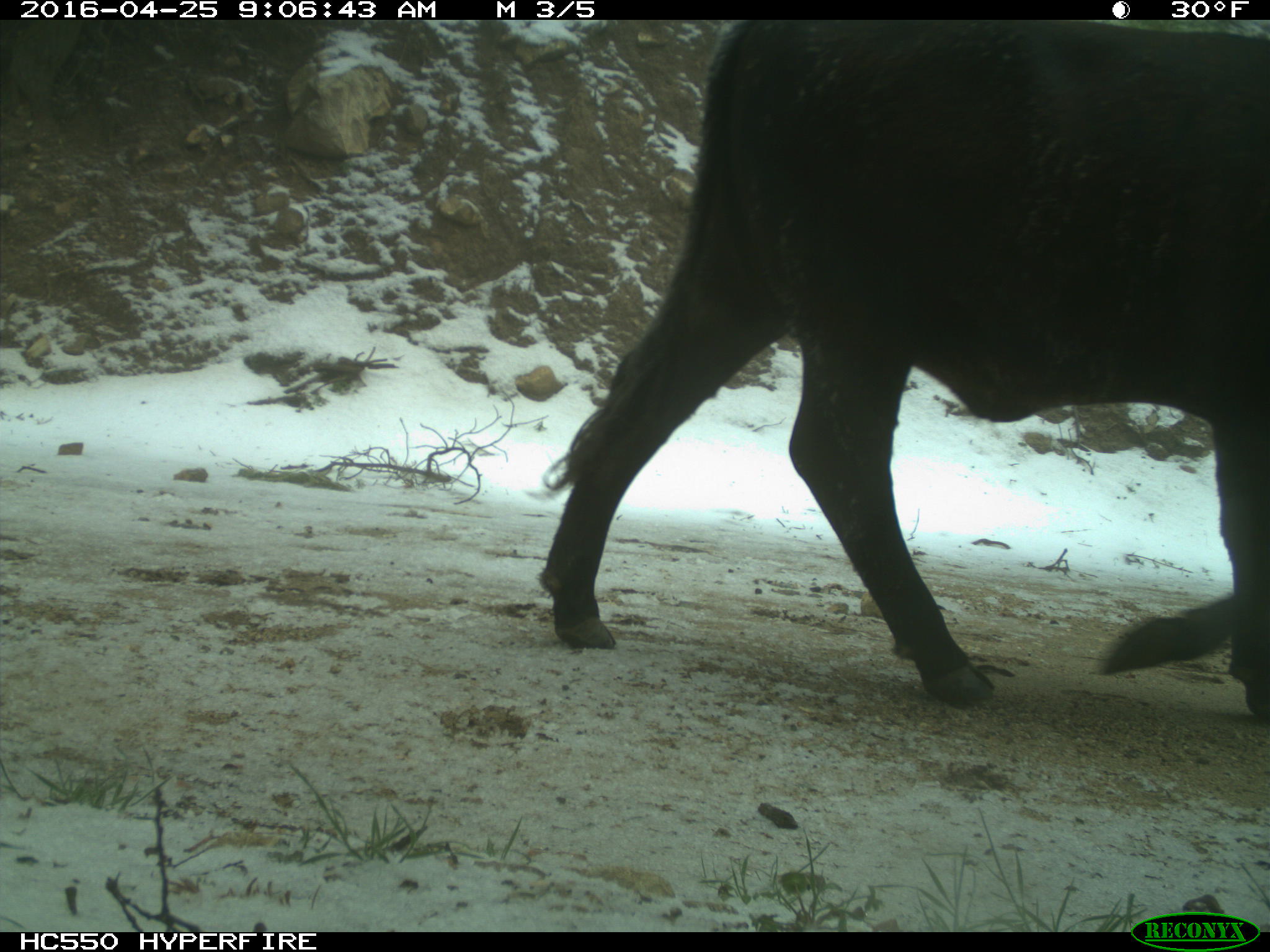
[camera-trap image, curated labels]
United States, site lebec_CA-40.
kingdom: Animalia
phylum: Chordata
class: Mammalia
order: Artiodactyla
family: Bovidae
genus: Bos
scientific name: Bos taurus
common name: domestic cow